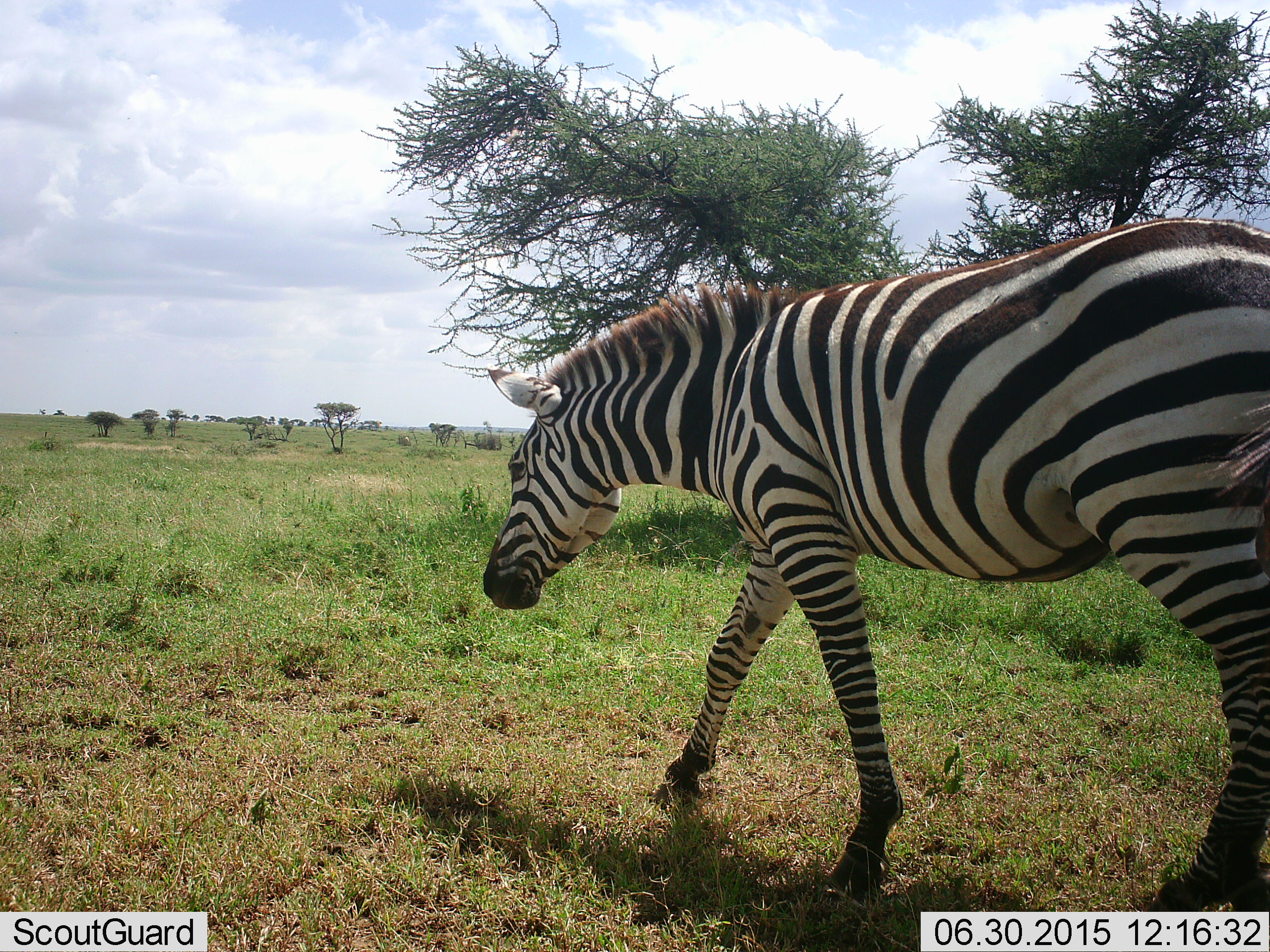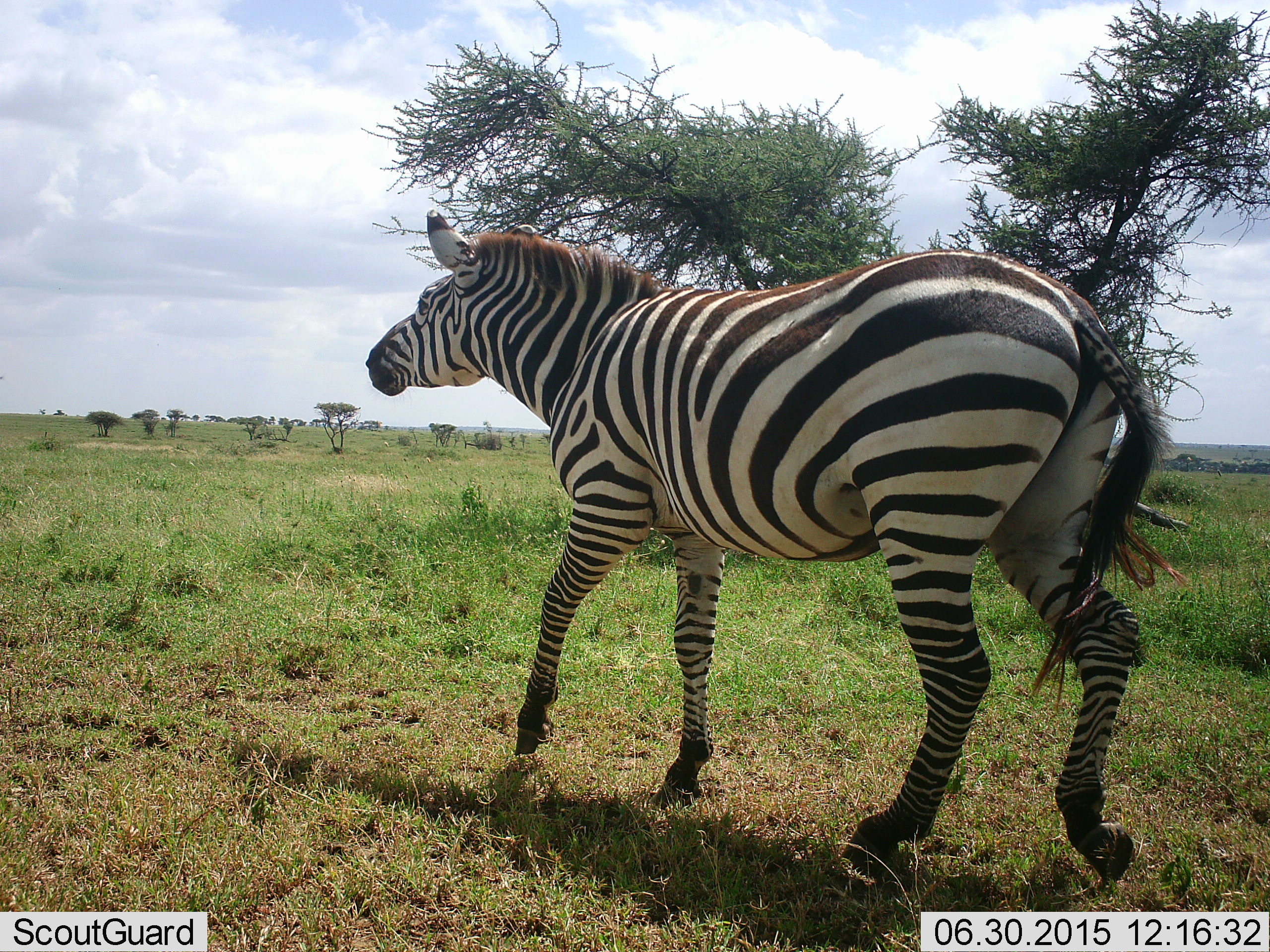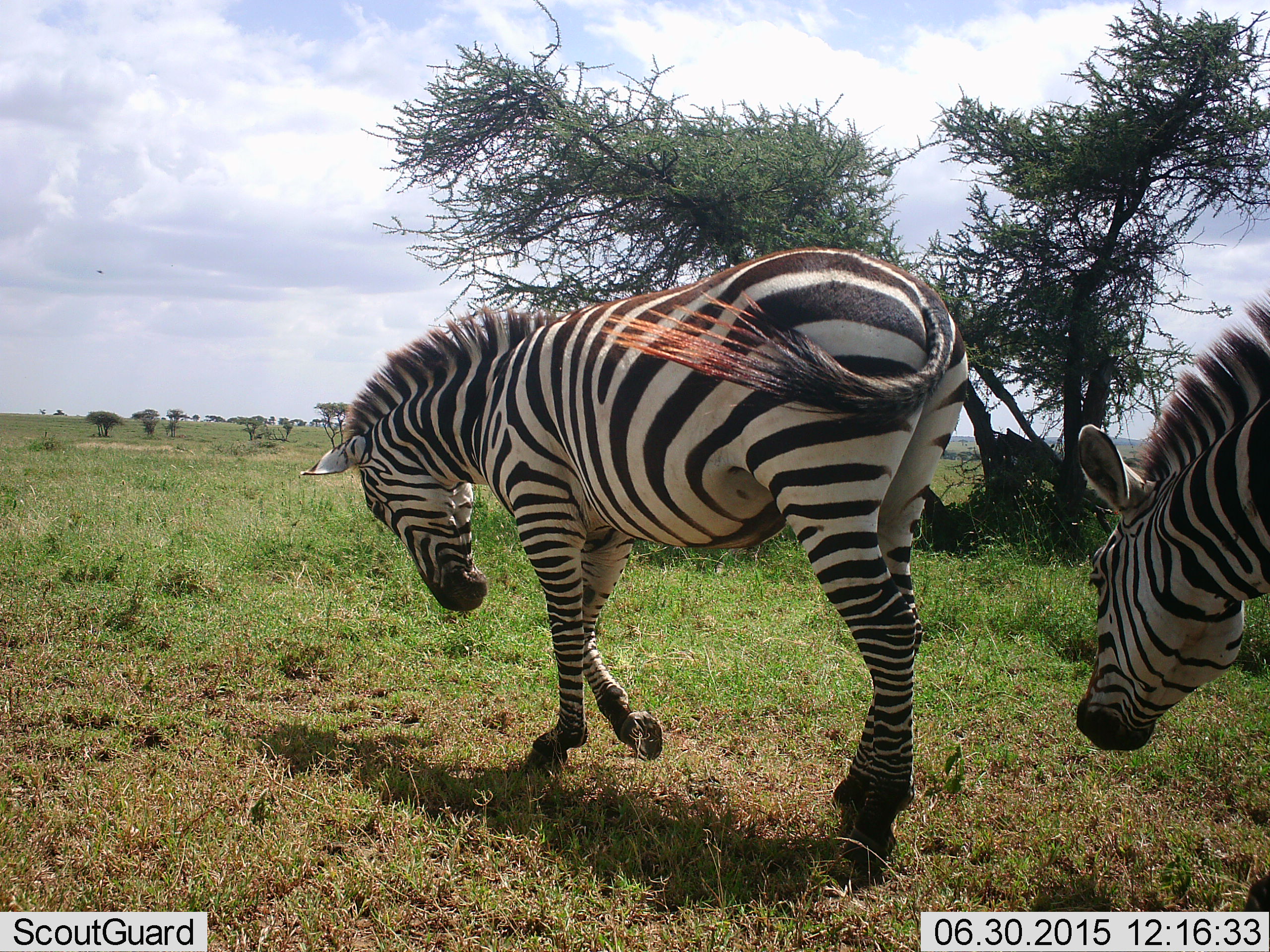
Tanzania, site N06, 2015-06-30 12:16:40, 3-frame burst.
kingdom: Animalia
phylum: Chordata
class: Mammalia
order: Perissodactyla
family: Equidae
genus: Equus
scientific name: Equus quagga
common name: plains zebra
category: zebra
Zebra (plains zebra) (Equus quagga), count 2. Behavior (volunteer vote fractions): standing 0%, resting 0%, moving 100%, interacting 0%. Young present (vote fraction): 0%. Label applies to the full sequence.